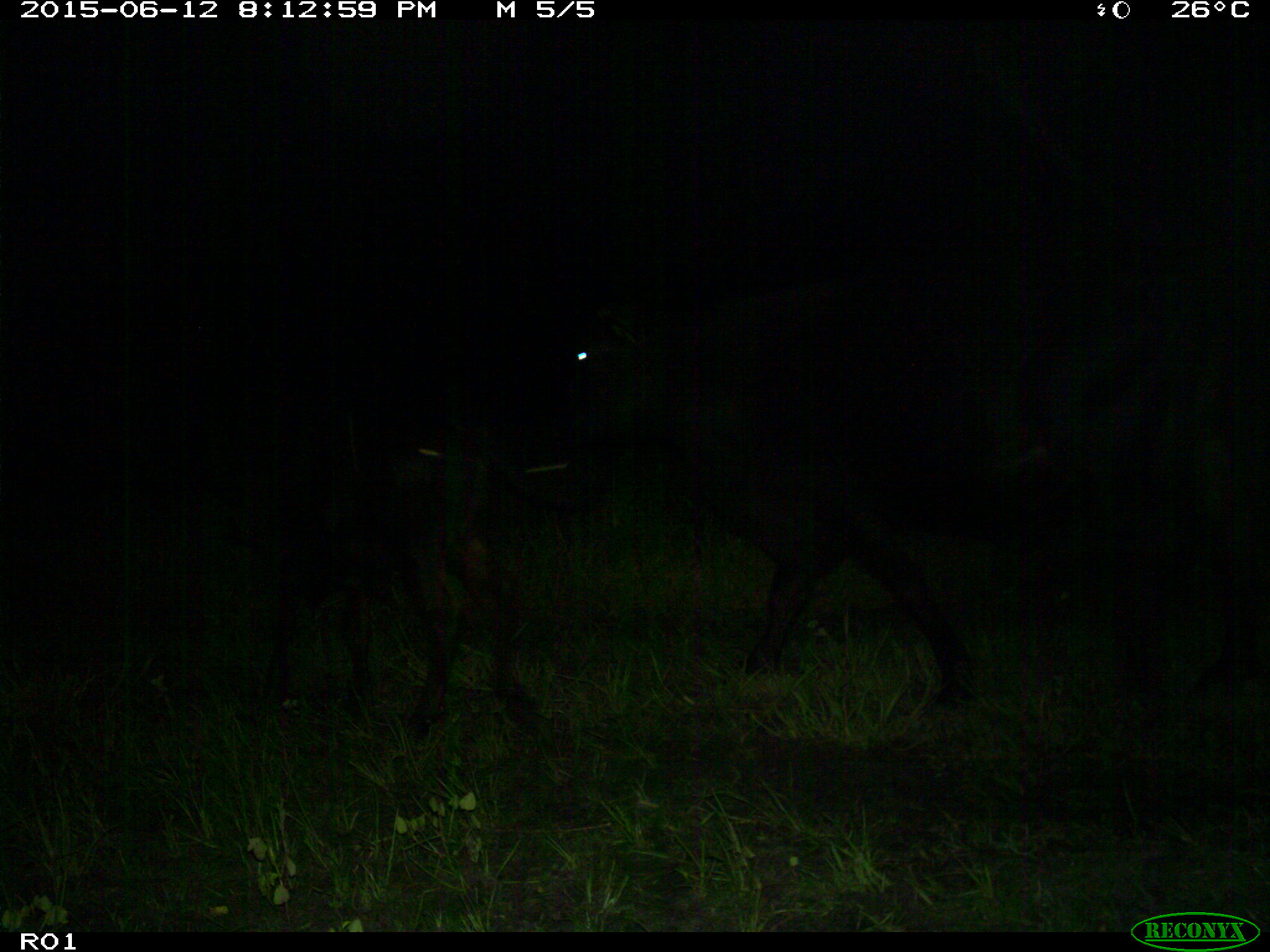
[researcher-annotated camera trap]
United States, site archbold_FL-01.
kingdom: Animalia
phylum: Chordata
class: Mammalia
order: Artiodactyla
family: Bovidae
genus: Bos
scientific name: Bos taurus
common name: domestic cow